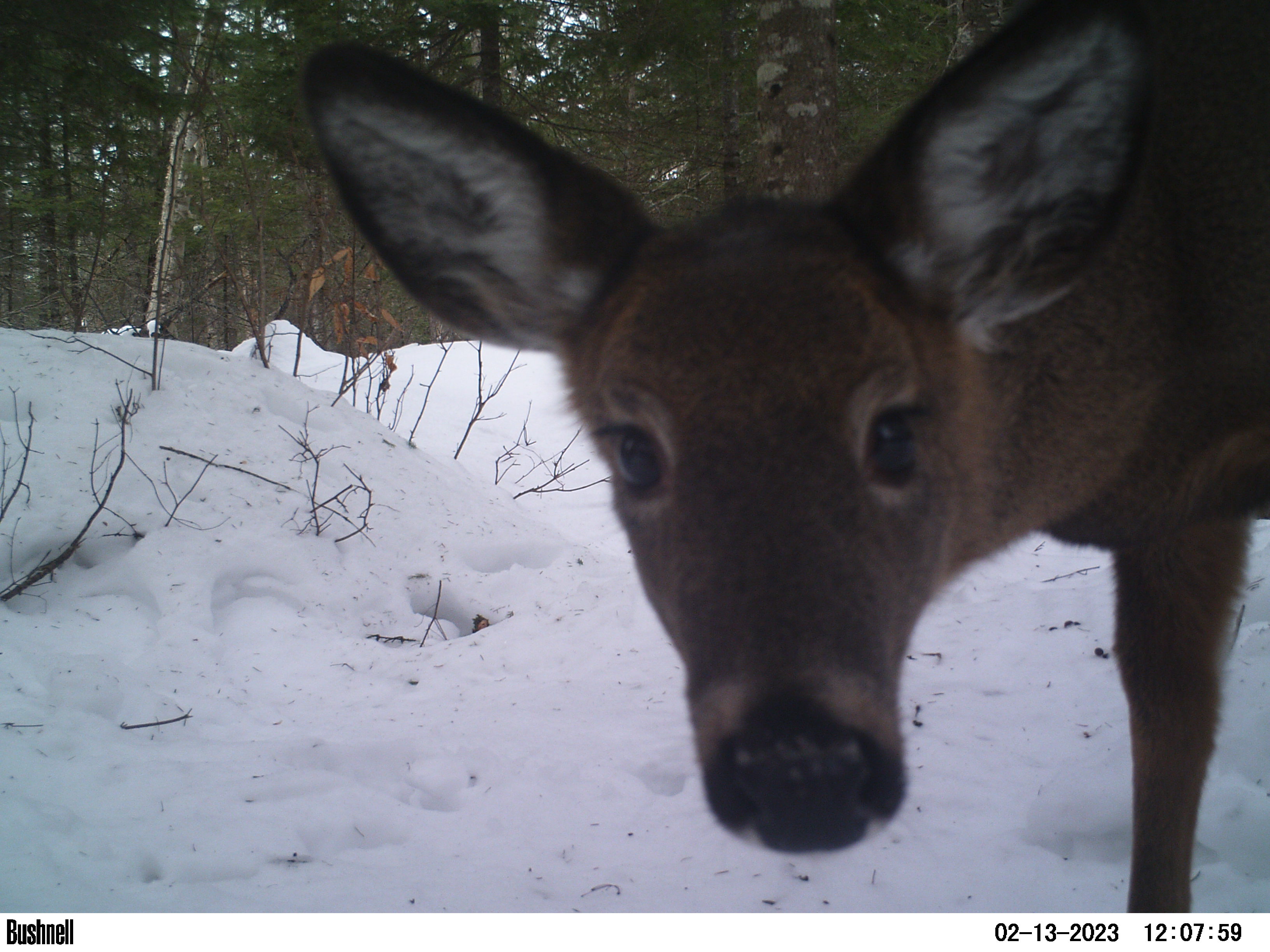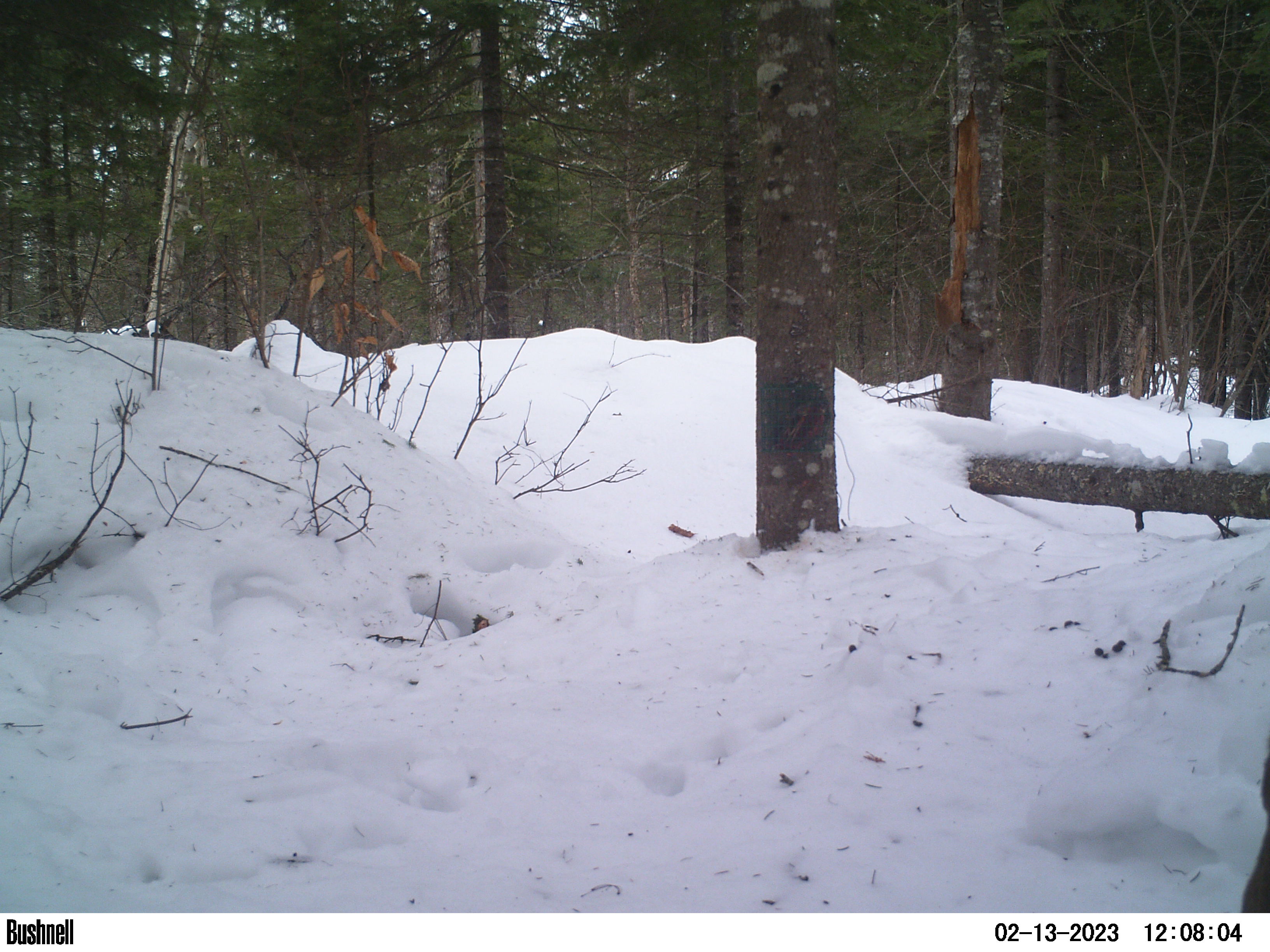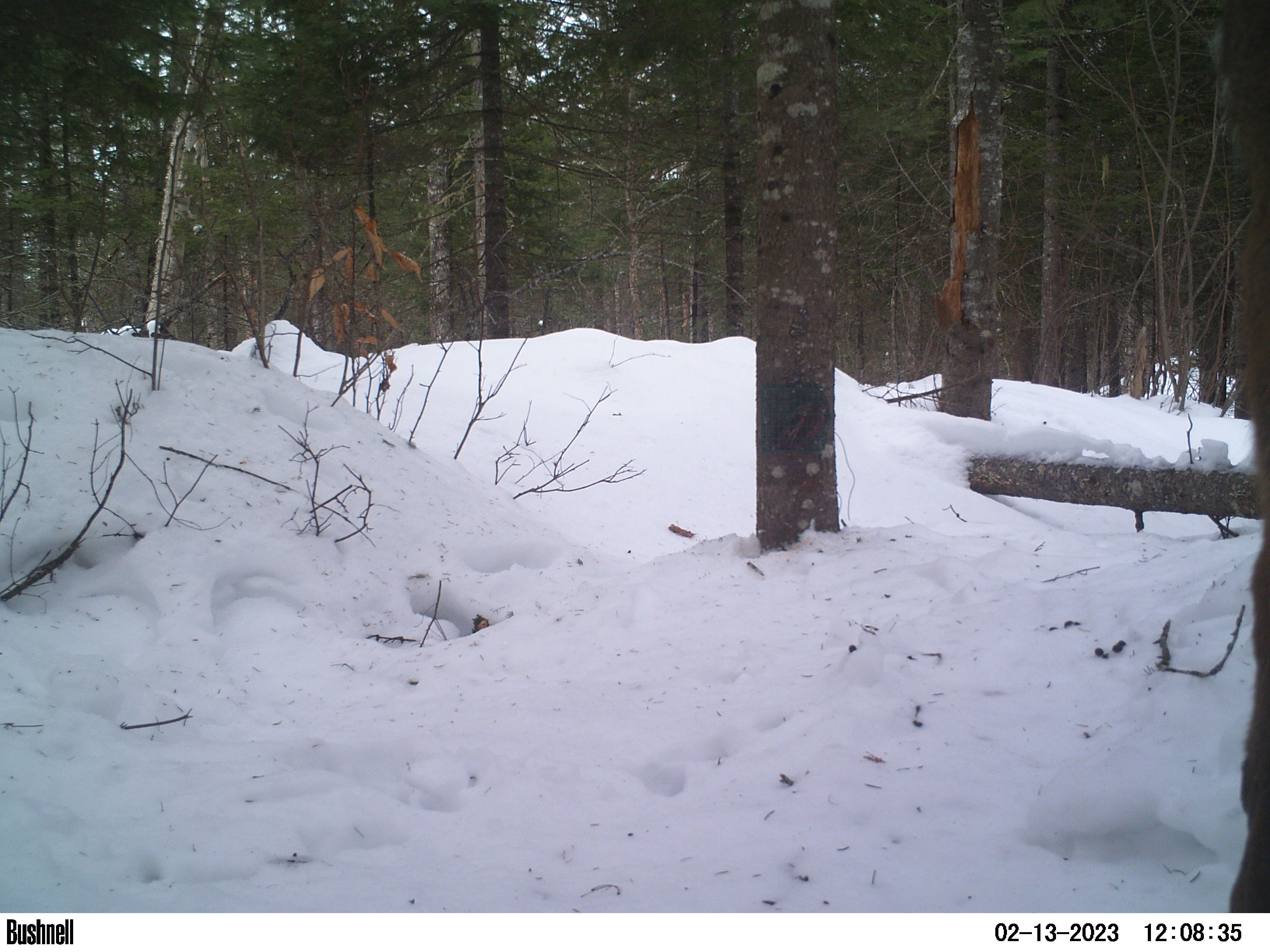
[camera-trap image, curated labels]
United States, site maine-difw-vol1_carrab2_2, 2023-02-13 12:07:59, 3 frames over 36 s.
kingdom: Animalia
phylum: Chordata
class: Mammalia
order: Artiodactyla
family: Cervidae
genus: Odocoileus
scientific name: Odocoileus virginianus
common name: white-tailed deer